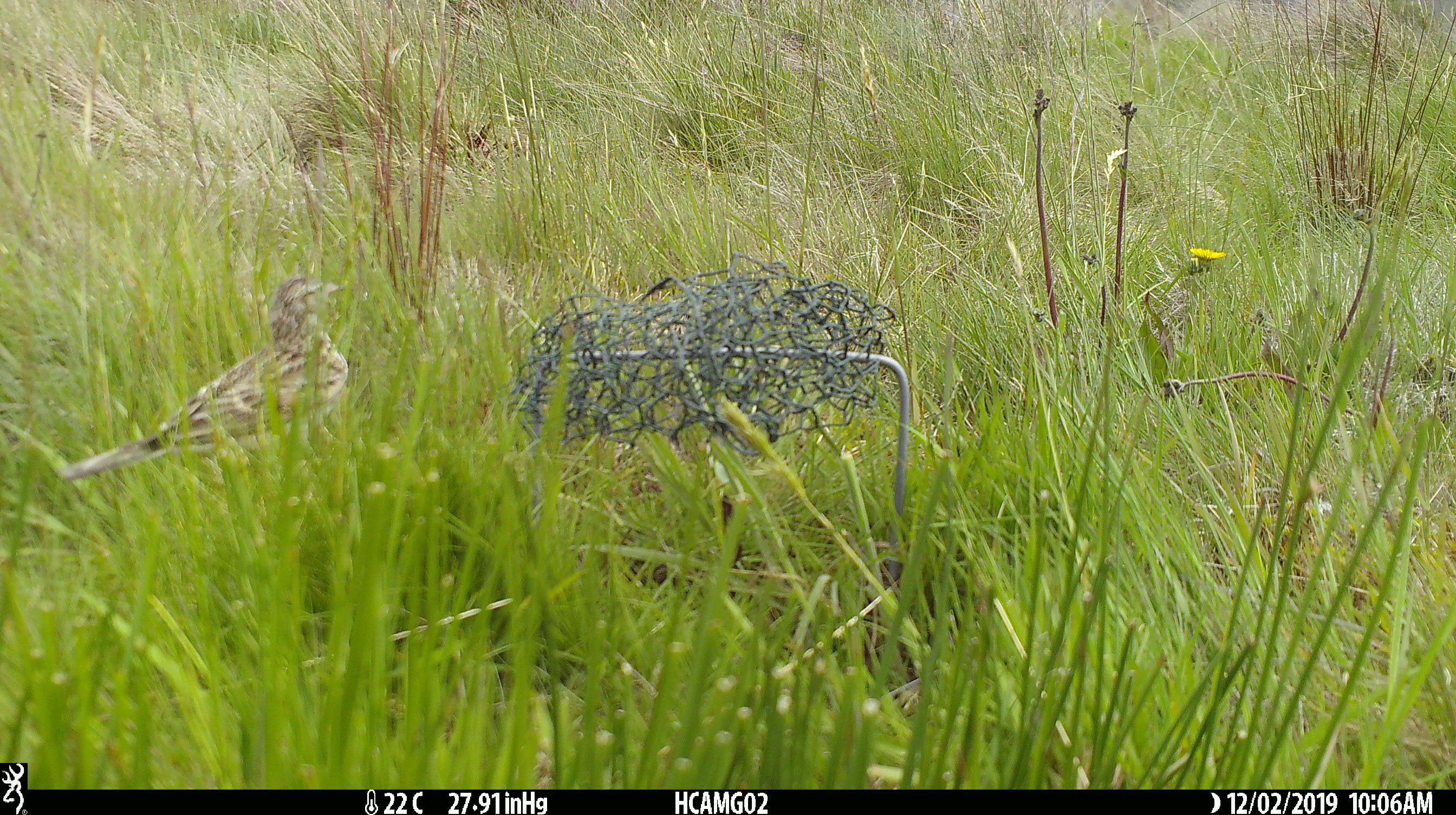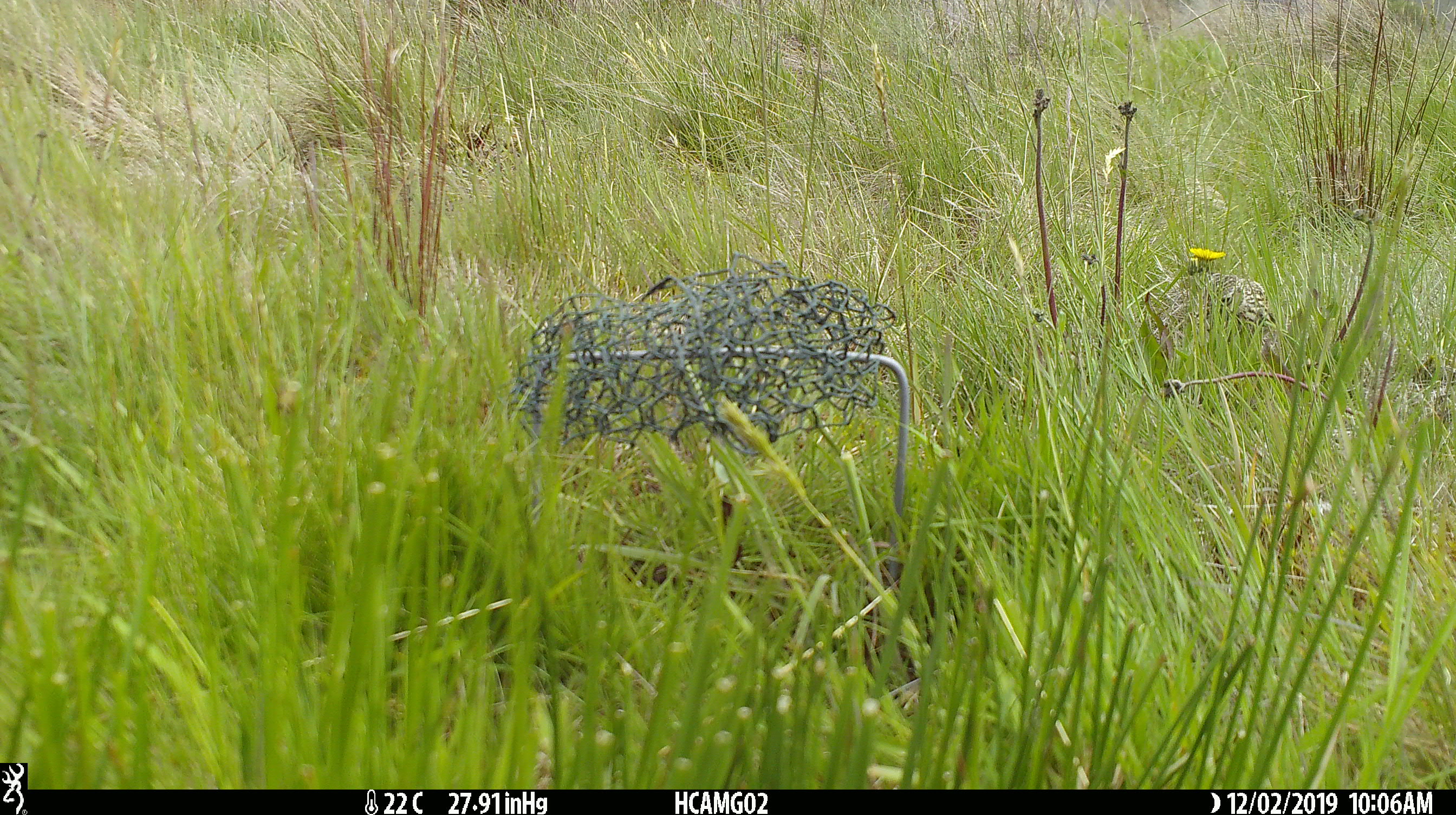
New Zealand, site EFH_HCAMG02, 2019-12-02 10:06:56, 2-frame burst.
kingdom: Animalia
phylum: Chordata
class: Aves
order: Passeriformes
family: Motacillidae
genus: Anthus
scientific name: Anthus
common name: pipit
Pipit (Anthus).